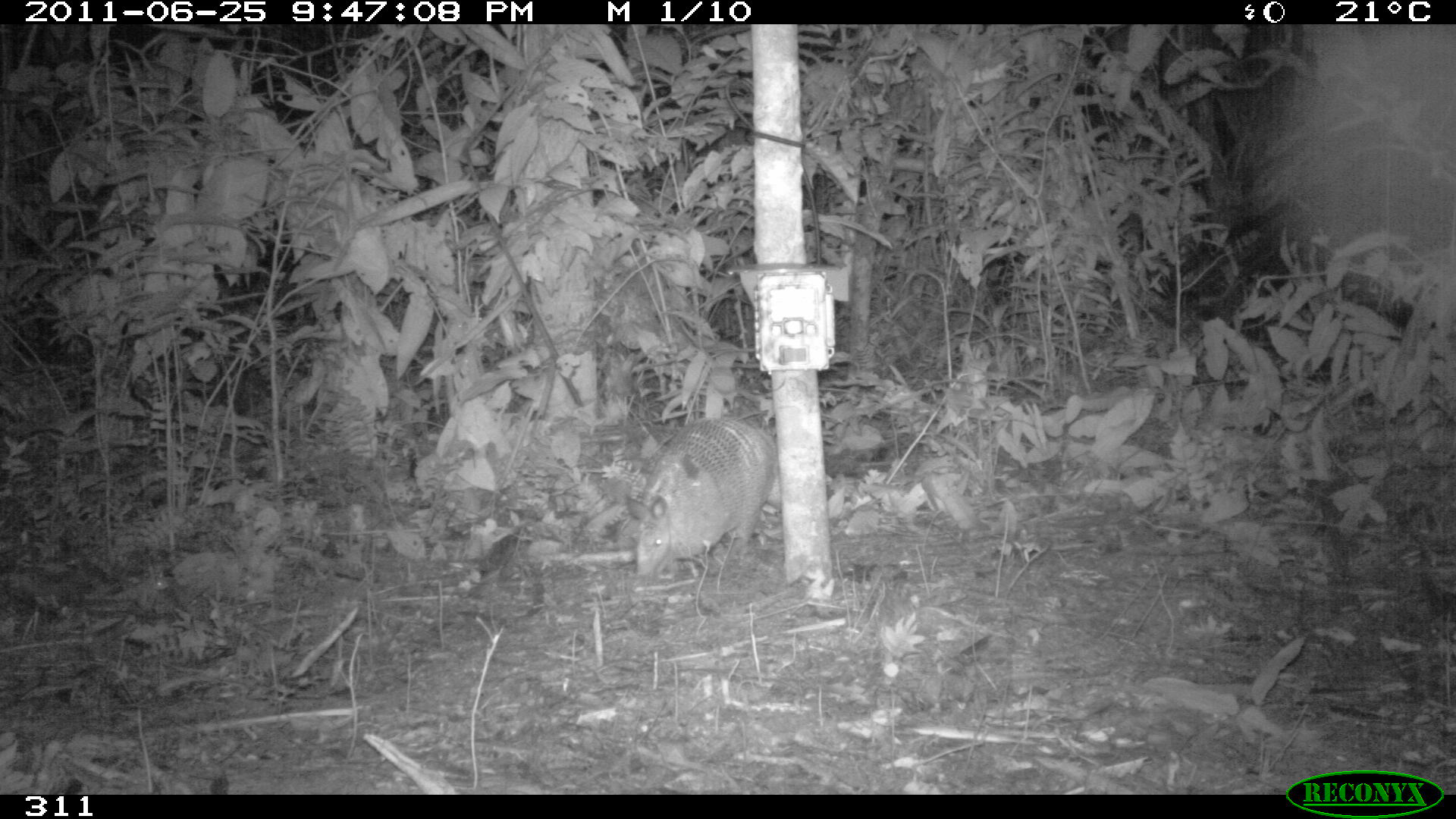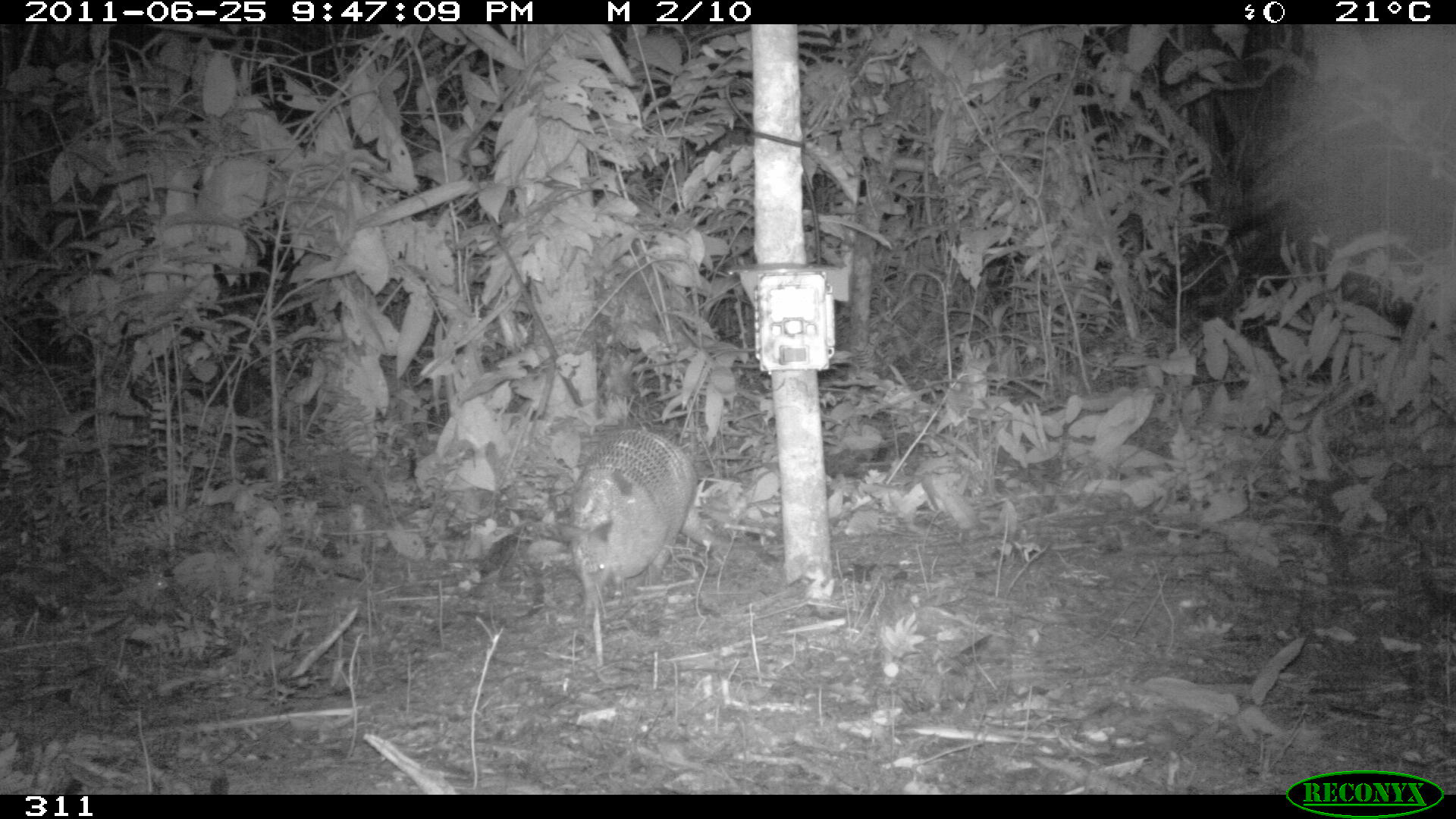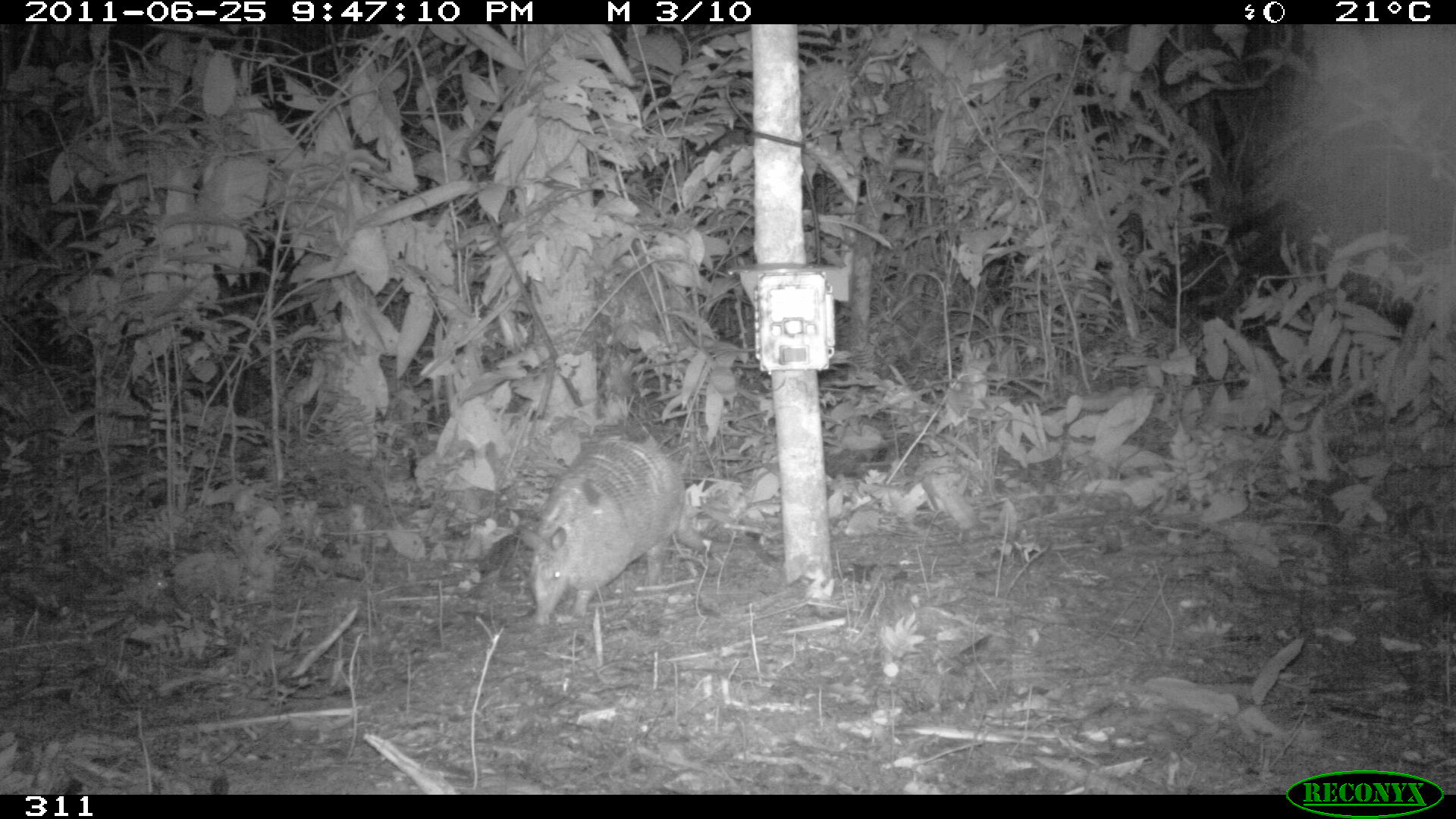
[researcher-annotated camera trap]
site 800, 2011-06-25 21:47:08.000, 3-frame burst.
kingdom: Animalia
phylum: Chordata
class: Mammalia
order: Cingulata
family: Dasypodidae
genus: Dasypus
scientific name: Dasypus novemcinctus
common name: nine-banded armadillo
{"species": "Dasypus novemcinctus (nine-banded armadillo)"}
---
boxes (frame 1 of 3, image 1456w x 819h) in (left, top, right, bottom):
dasypus novemcinctus: (624, 416, 779, 580)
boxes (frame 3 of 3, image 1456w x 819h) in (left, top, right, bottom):
dasypus novemcinctus: (516, 431, 707, 625)